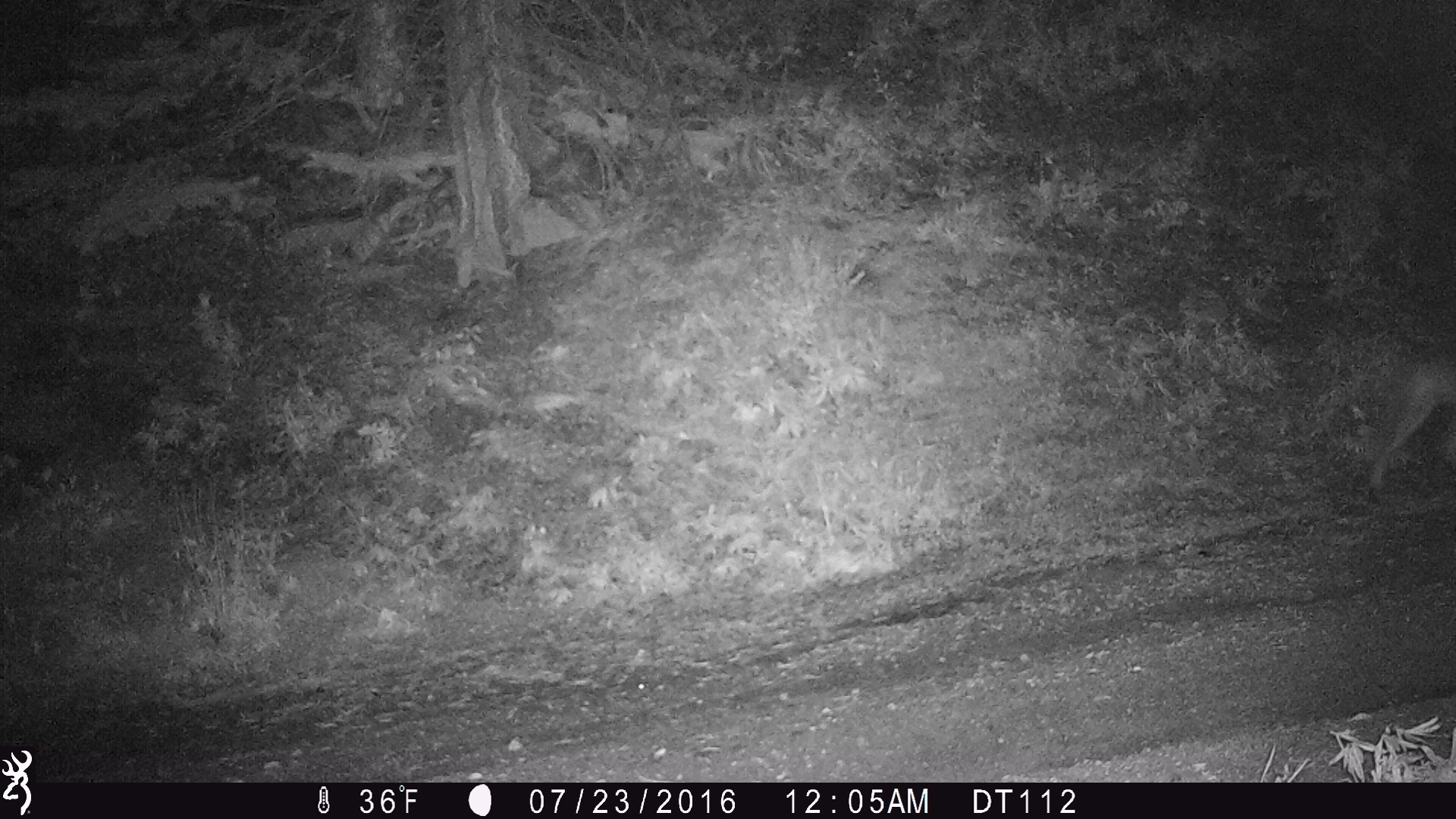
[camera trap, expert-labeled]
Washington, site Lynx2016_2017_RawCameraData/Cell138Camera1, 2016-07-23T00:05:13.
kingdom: Animalia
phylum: Chordata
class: Mammalia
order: Carnivora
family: Canidae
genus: Canis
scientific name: Canis latrans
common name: coyote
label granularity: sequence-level